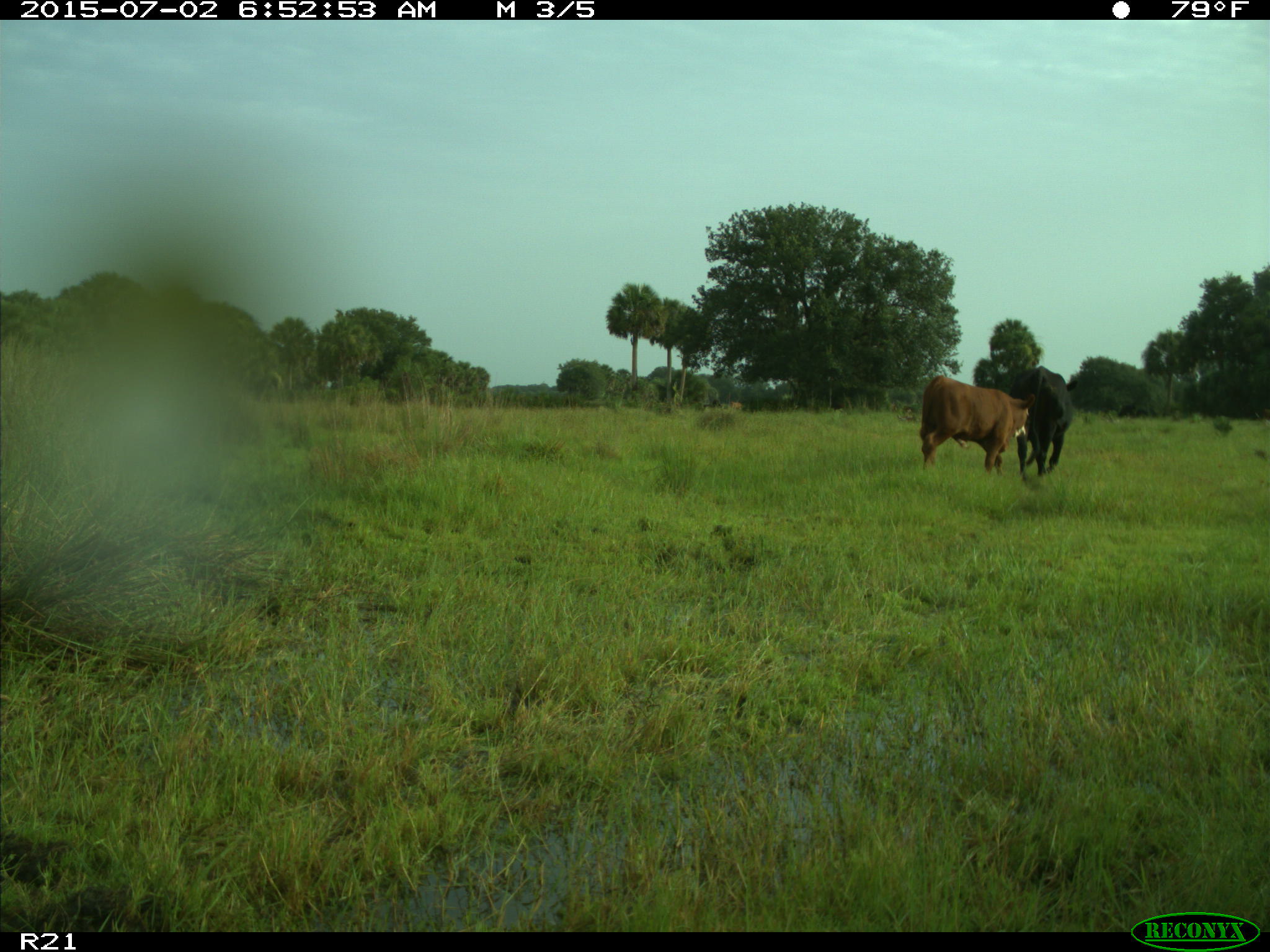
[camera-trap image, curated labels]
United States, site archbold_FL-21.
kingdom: Animalia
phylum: Chordata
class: Mammalia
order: Artiodactyla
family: Bovidae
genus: Bos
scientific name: Bos taurus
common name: domestic cow